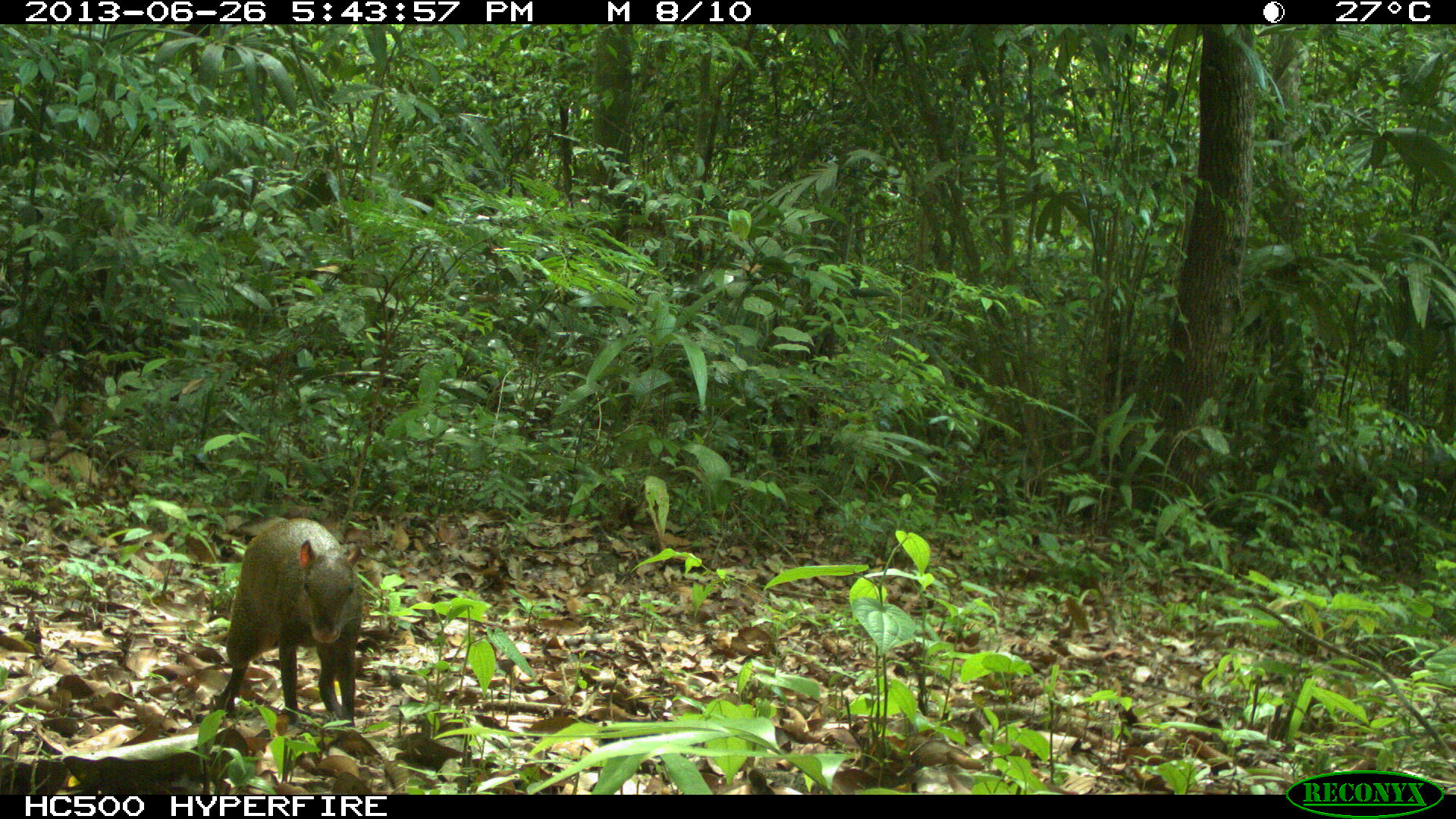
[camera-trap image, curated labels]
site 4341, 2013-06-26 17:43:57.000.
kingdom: Animalia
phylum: Chordata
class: Mammalia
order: Rodentia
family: Dasyproctidae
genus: Dasyprocta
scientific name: Dasyprocta punctata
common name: central american agouti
Dasyprocta punctata (central american agouti), count 1.